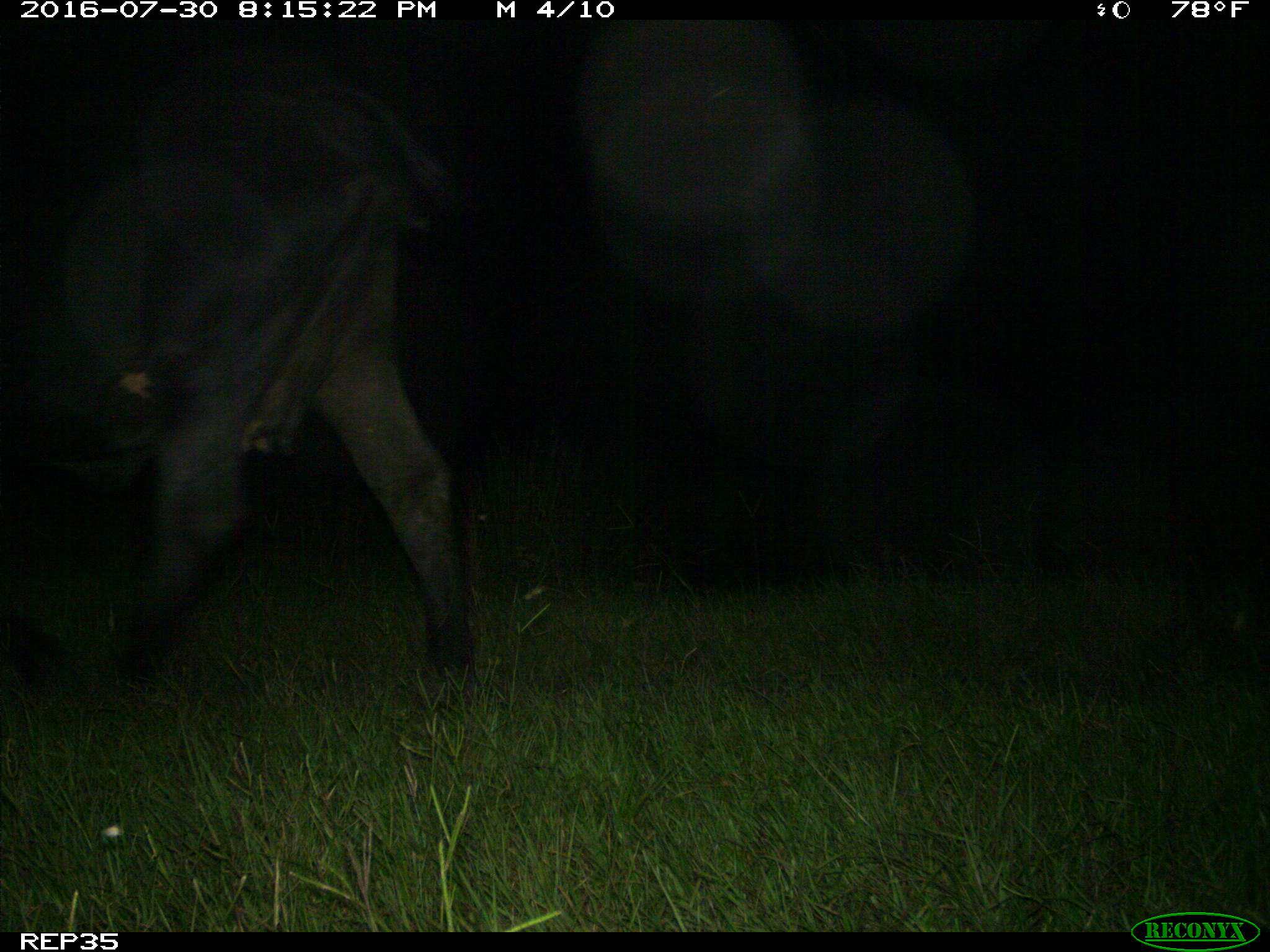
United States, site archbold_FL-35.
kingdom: Animalia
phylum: Chordata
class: Mammalia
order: Artiodactyla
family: Bovidae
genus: Bos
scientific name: Bos taurus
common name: domestic cow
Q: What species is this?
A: Bos taurus (domestic cow).